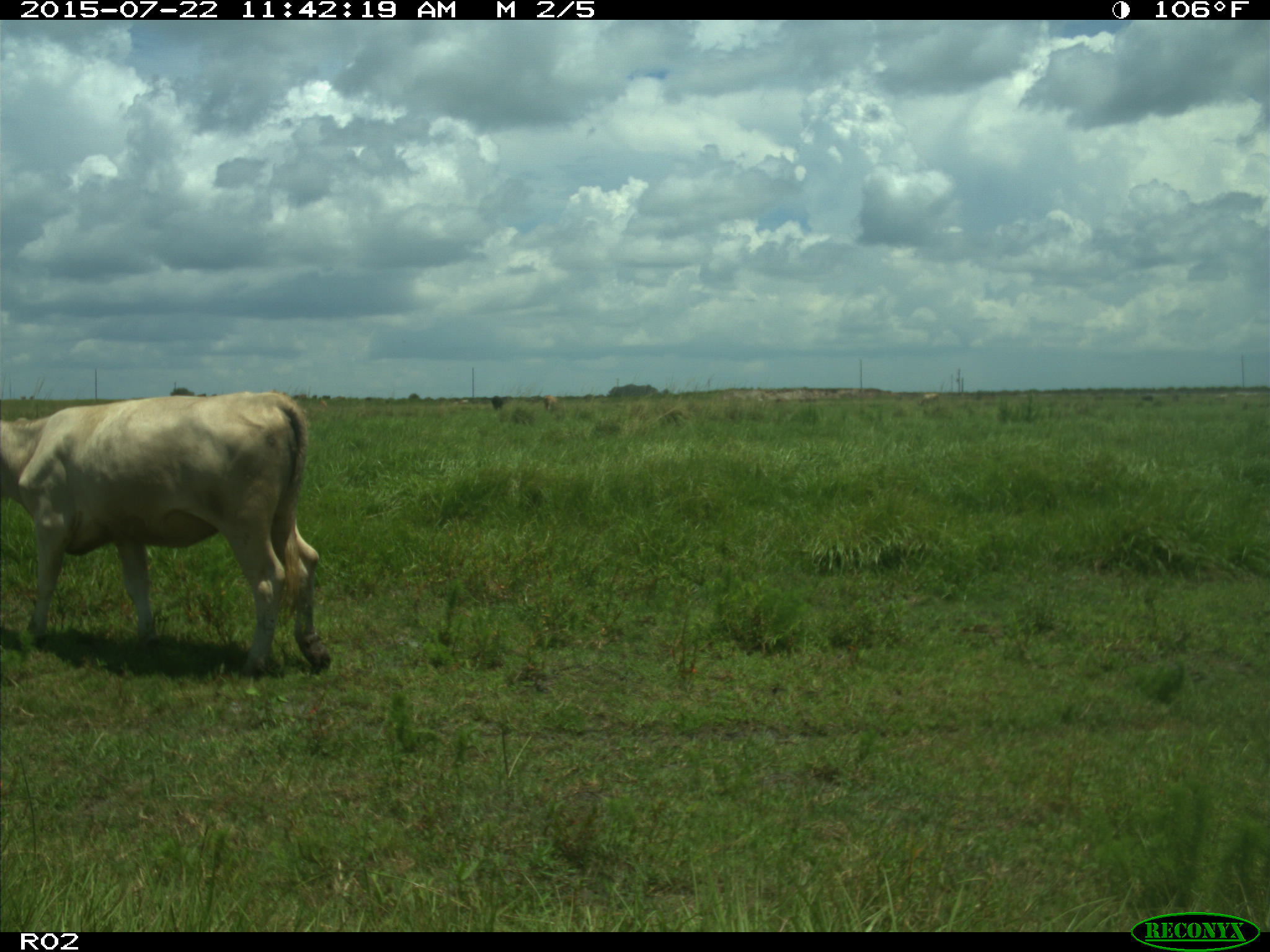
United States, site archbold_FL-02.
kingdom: Animalia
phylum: Chordata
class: Mammalia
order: Artiodactyla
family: Bovidae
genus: Bos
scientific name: Bos taurus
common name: domestic cow